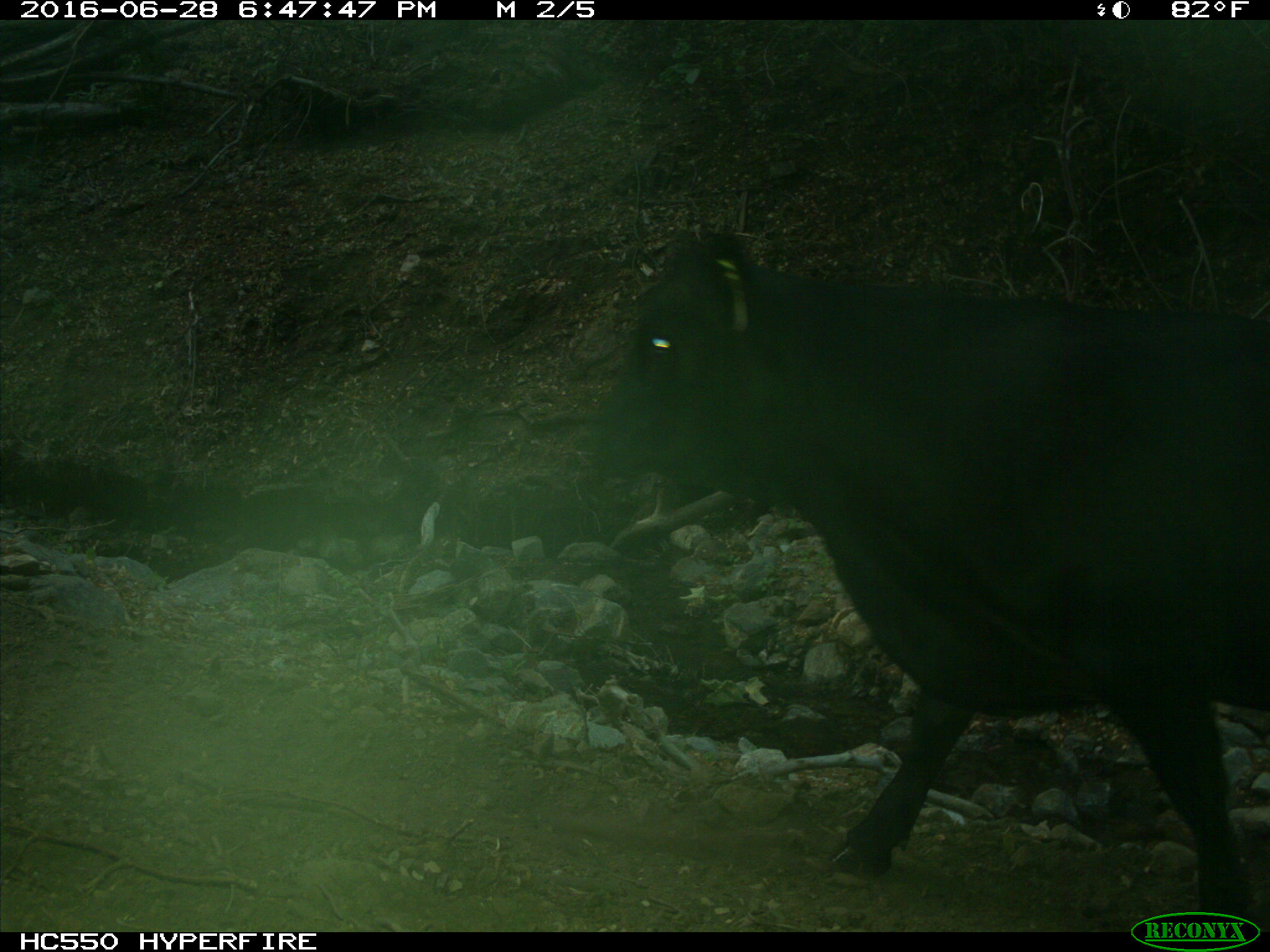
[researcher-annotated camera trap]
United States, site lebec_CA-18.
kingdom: Animalia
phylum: Chordata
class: Mammalia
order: Artiodactyla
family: Bovidae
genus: Bos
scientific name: Bos taurus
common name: domestic cow